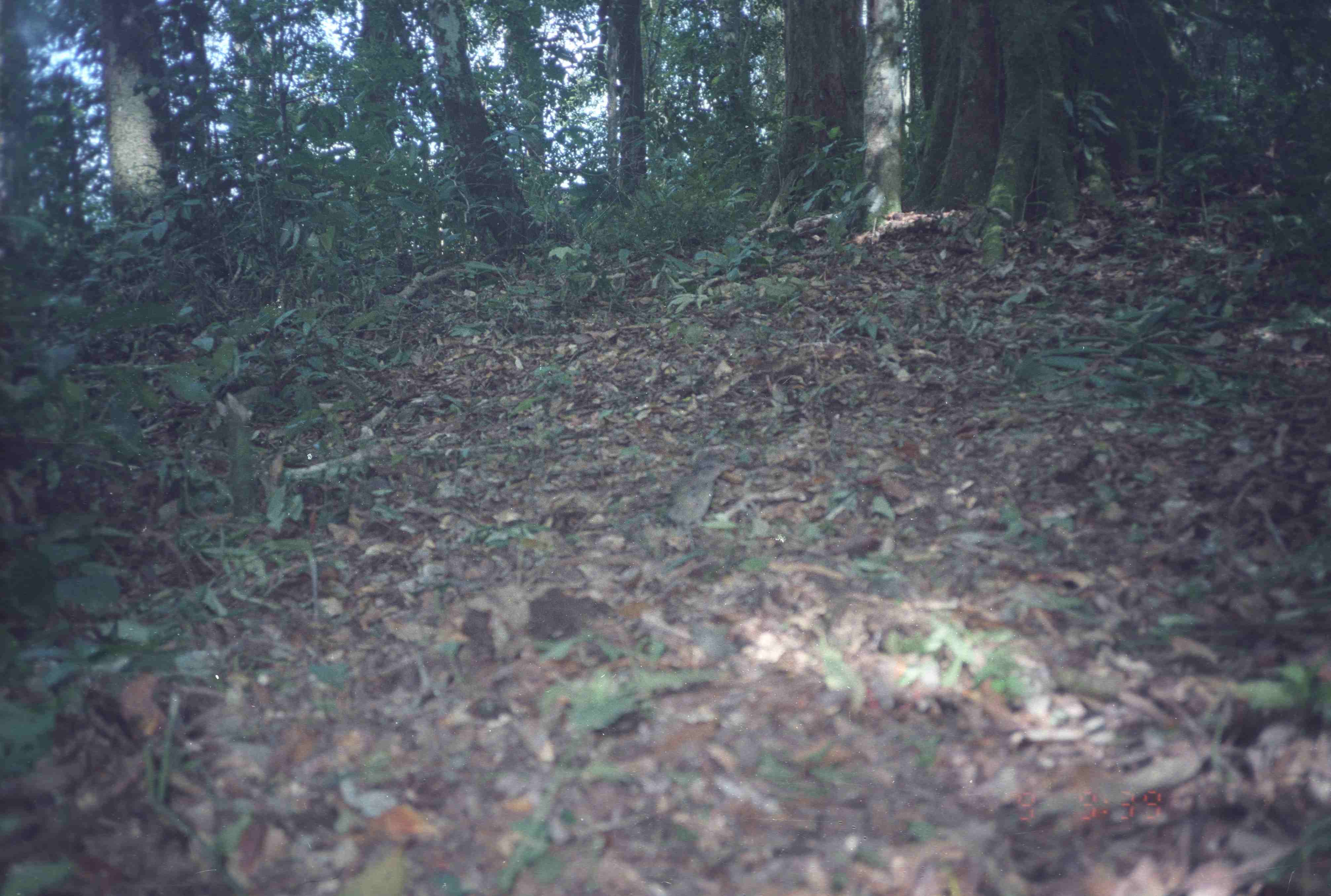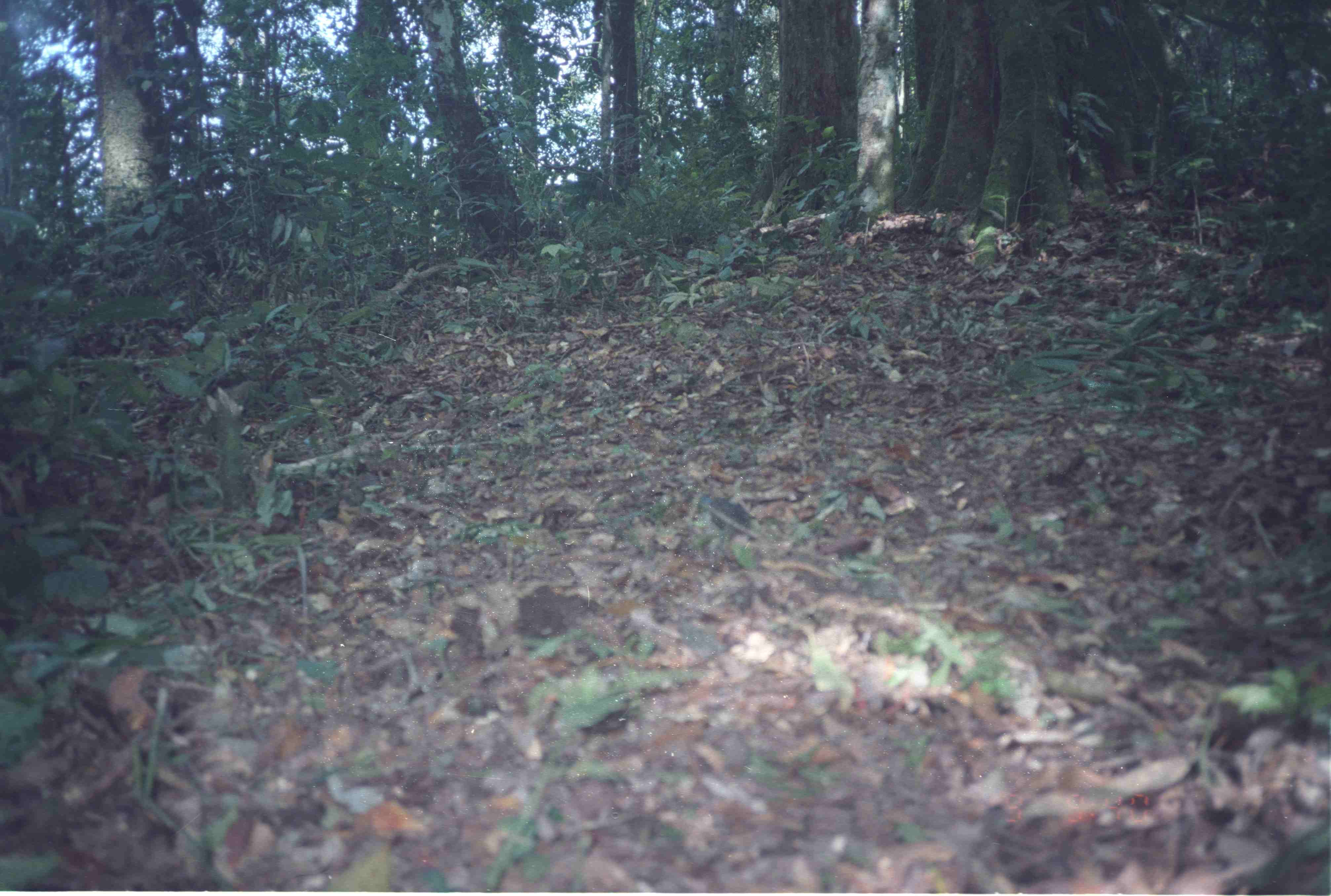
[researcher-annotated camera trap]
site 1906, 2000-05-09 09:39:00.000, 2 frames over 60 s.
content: unidentified animal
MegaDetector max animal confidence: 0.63